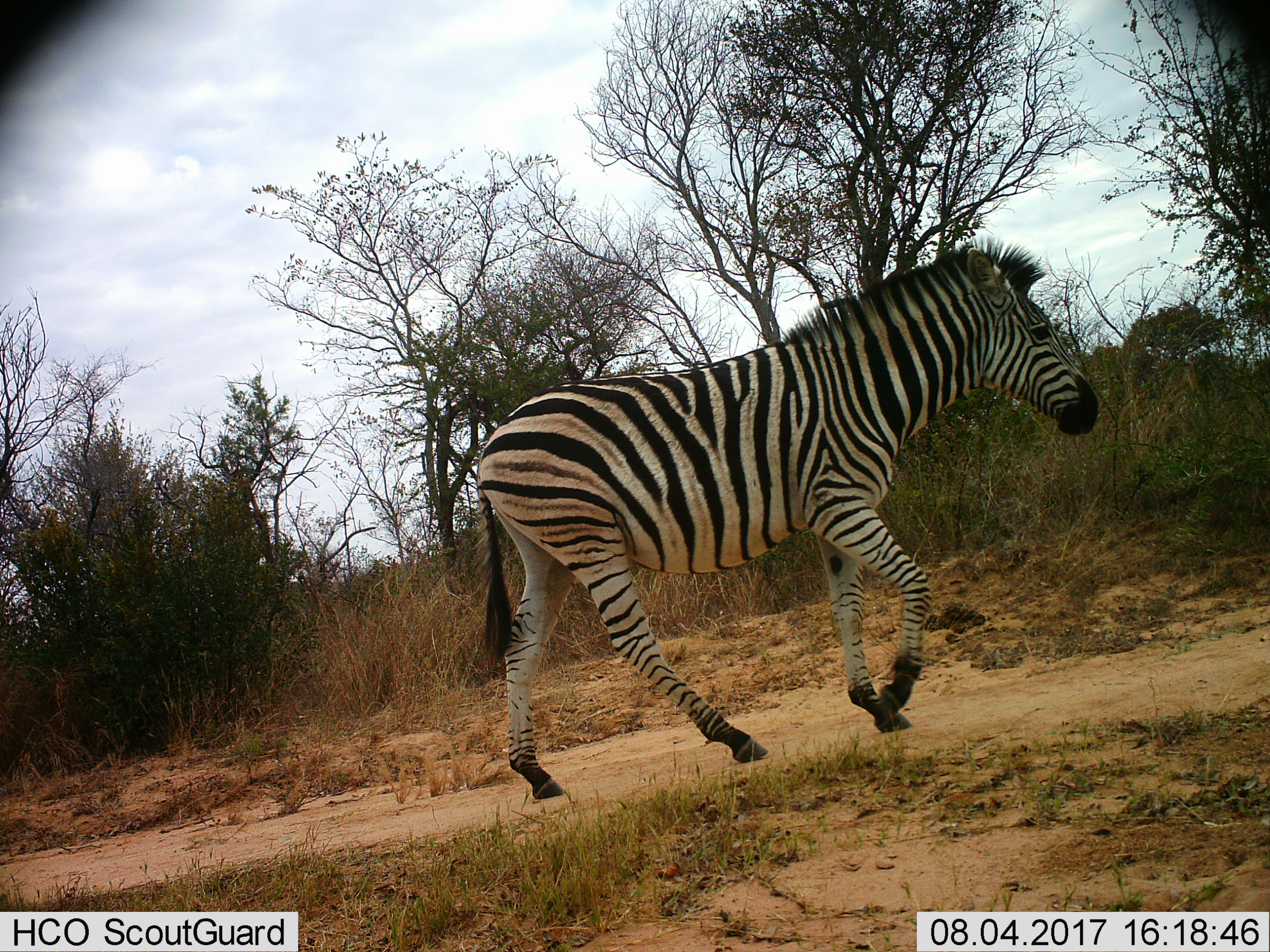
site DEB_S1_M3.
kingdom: Animalia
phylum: Chordata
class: Mammalia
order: Perissodactyla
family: Equidae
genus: Equus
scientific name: Equus quagga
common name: plains zebra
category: zebraplains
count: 1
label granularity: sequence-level